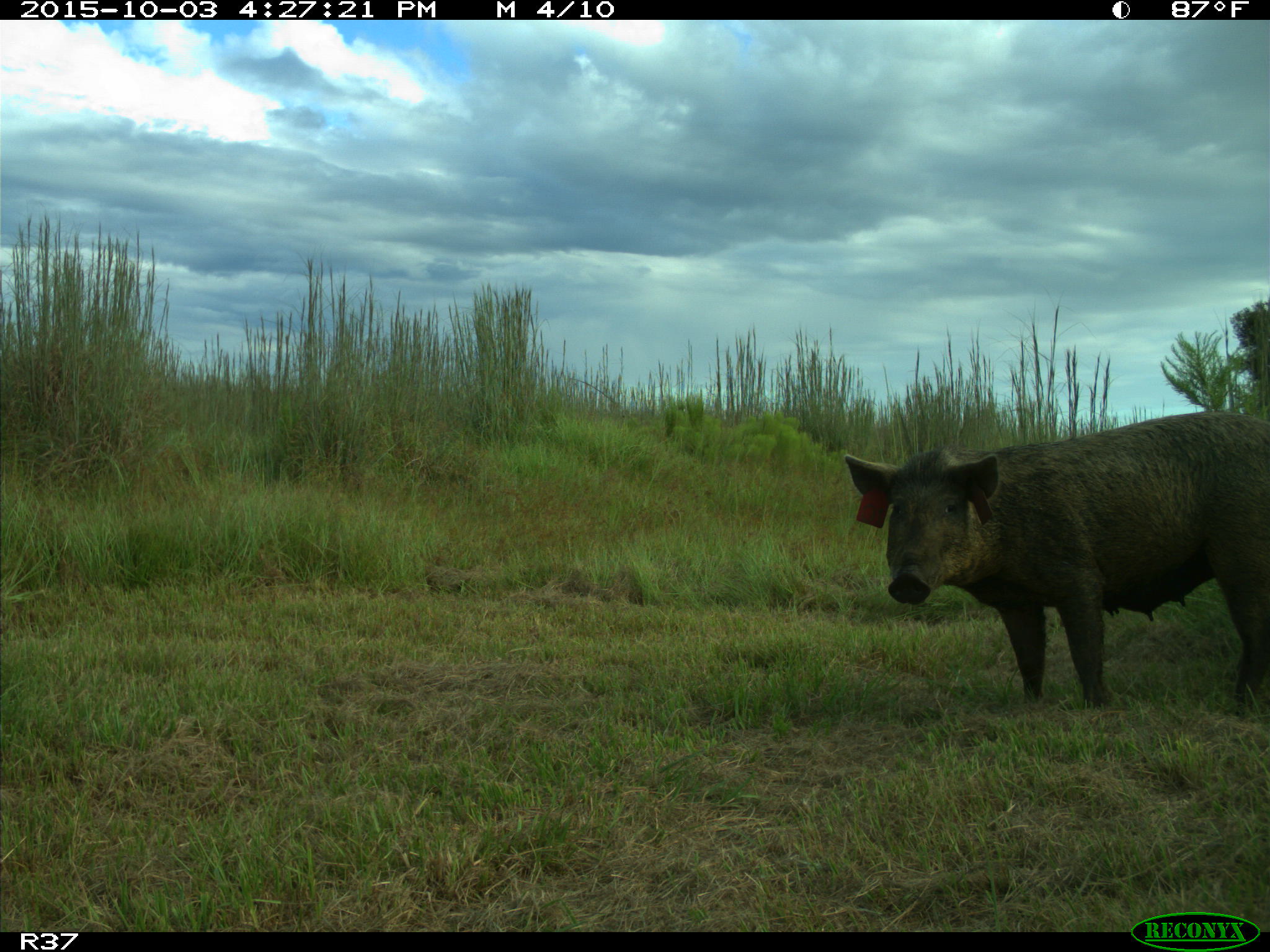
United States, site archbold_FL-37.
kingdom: Animalia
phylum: Chordata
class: Mammalia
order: Artiodactyla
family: Suidae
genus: Sus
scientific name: Sus scrofa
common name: wild boar